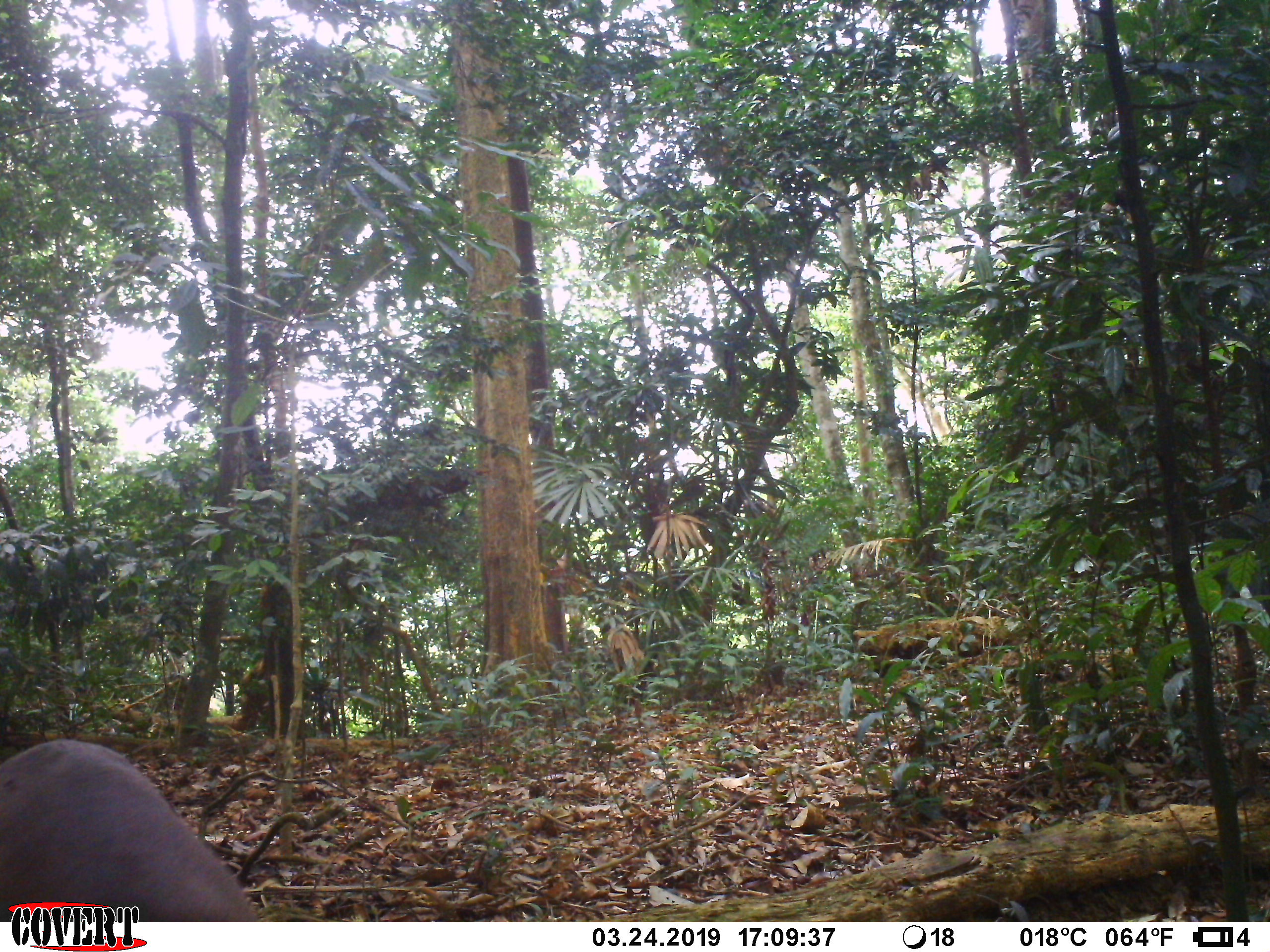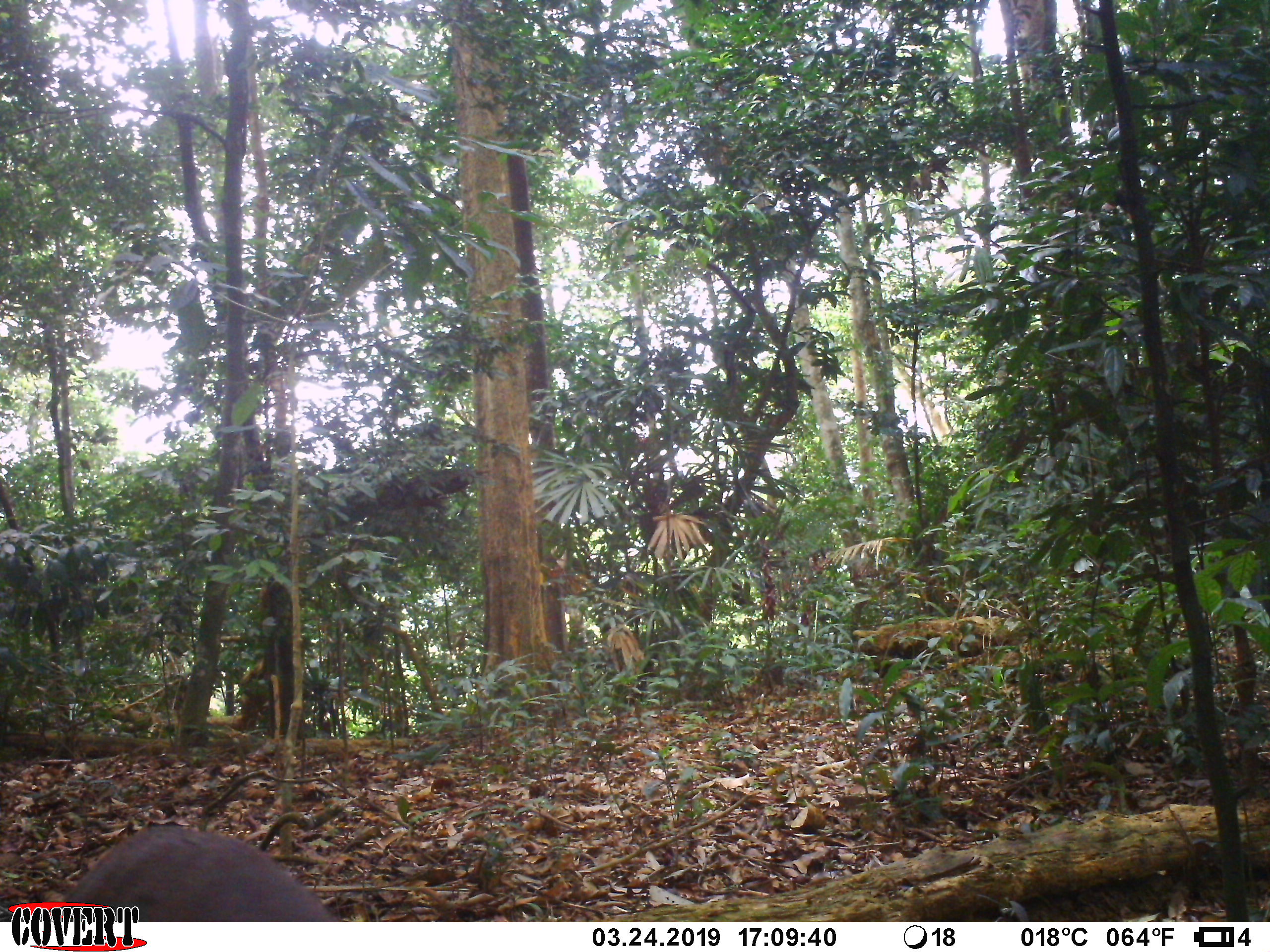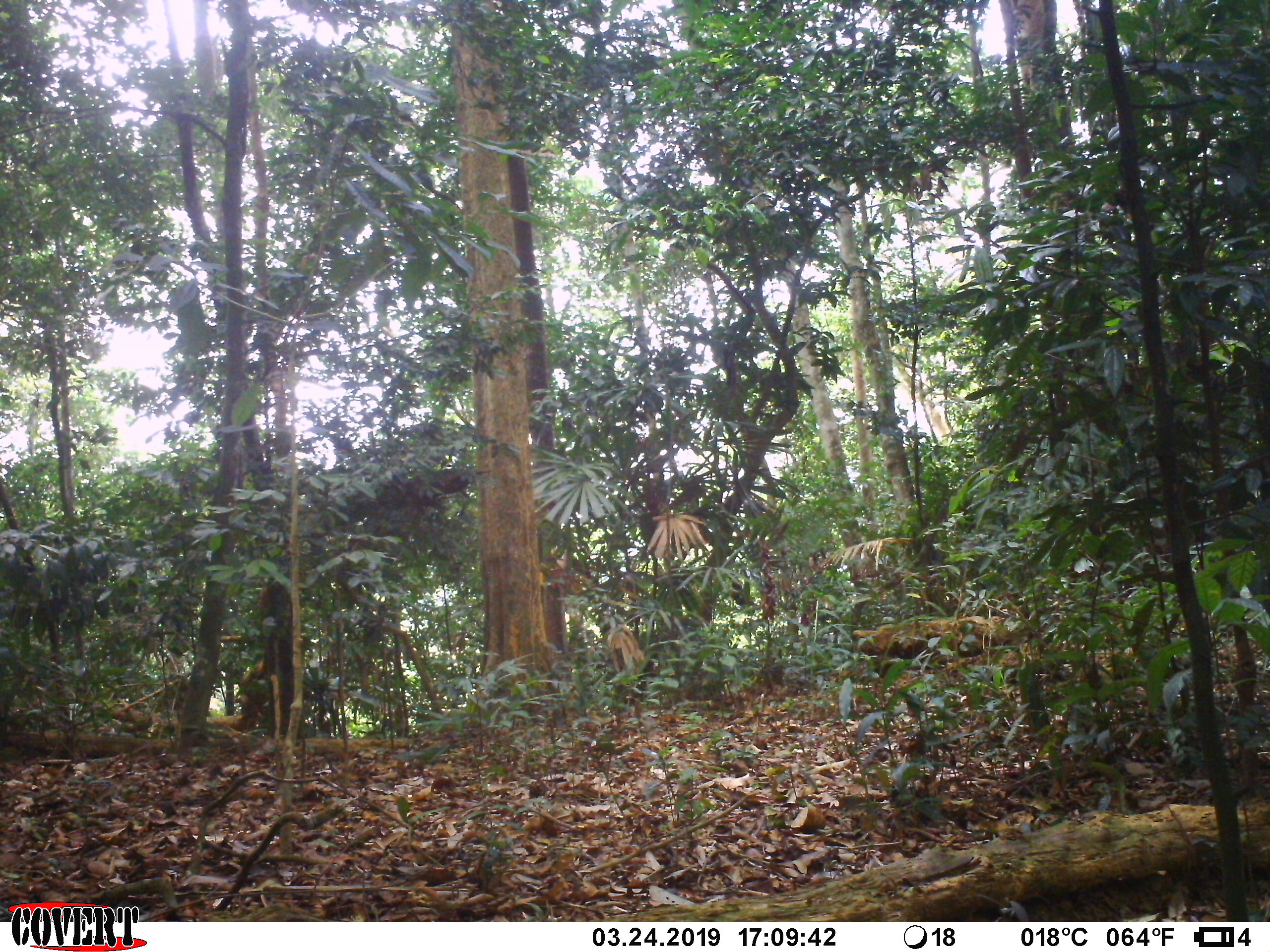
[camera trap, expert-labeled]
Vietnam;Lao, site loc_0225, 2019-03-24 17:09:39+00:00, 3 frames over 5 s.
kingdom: Animalia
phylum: Chordata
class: Mammalia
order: Artiodactyla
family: Cervidae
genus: Muntiacus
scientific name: Muntiacus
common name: muntjacs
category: unidentified muntjac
Unidentified muntjac (muntjacs) (Muntiacus). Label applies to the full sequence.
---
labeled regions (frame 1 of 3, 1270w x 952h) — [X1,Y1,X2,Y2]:
unidentified muntjac: [0,739,262,922]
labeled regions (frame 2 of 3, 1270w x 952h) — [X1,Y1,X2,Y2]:
unidentified muntjac: [49,824,344,922]